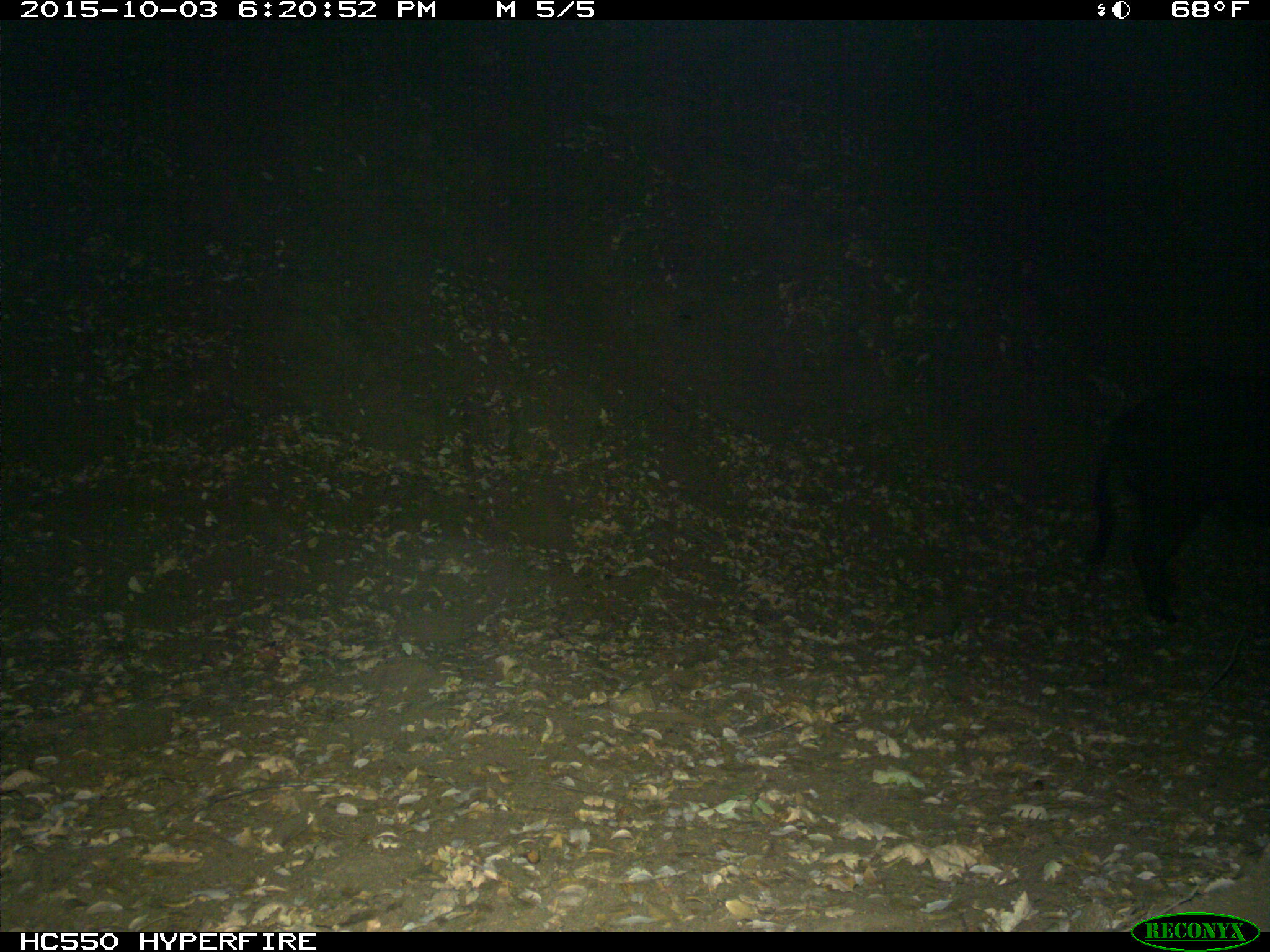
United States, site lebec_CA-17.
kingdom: Animalia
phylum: Chordata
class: Mammalia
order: Artiodactyla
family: Suidae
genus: Sus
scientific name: Sus scrofa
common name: wild boar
Sus scrofa (wild boar).